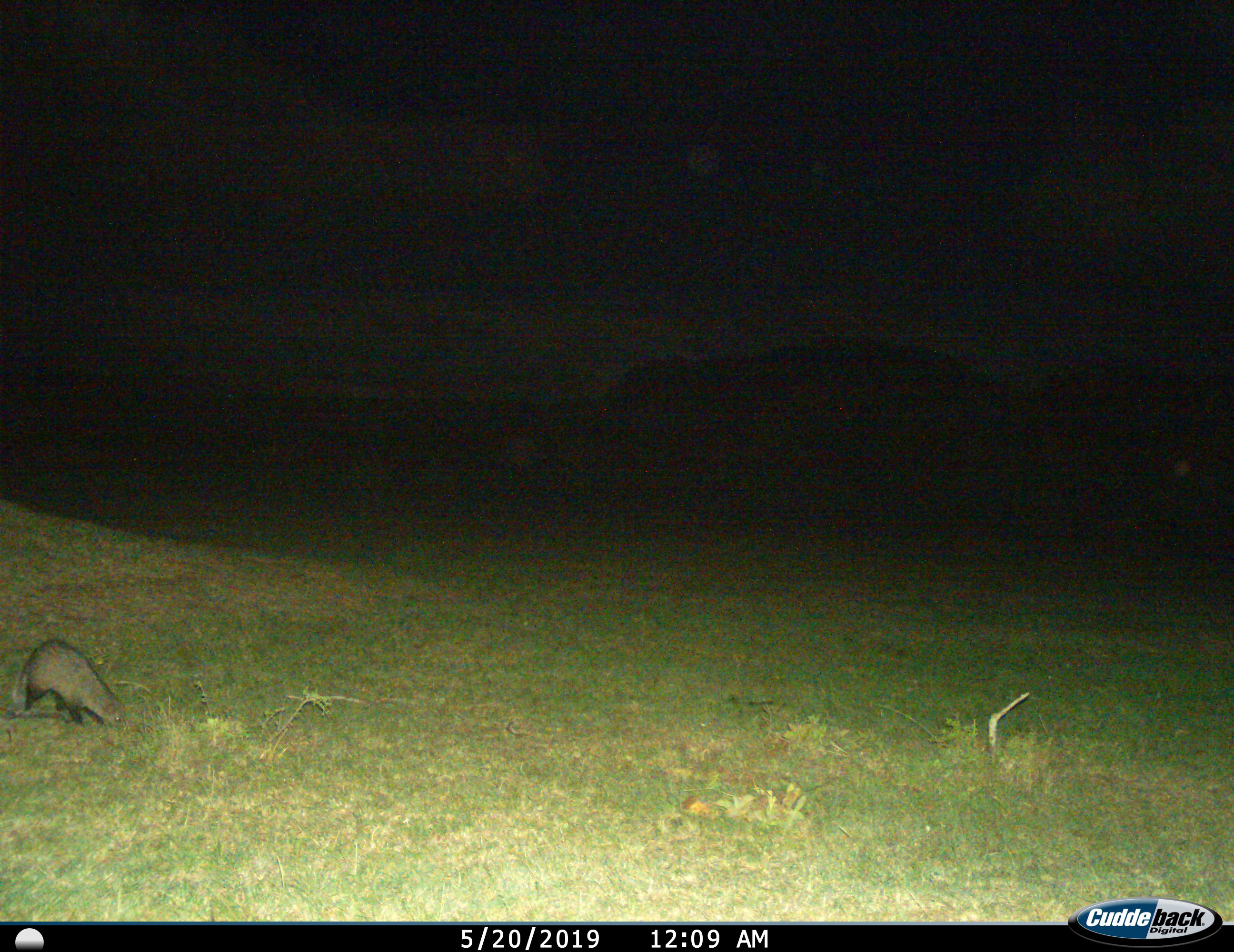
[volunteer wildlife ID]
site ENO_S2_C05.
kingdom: Animalia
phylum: Chordata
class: Mammalia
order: Carnivora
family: Herpestidae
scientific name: Herpestidae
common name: mongoose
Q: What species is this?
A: Mongoose (Herpestidae).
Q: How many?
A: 1.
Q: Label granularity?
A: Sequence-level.